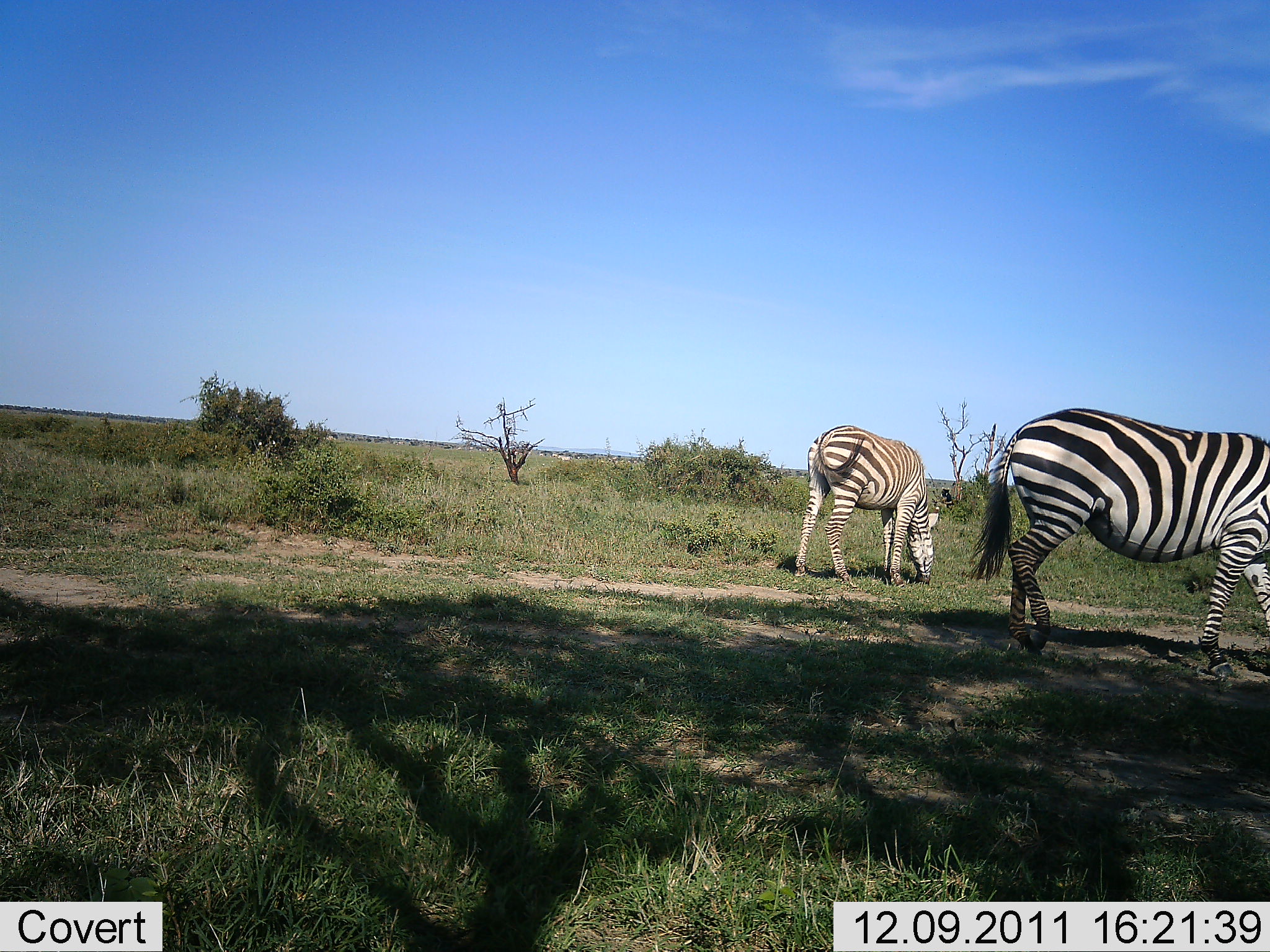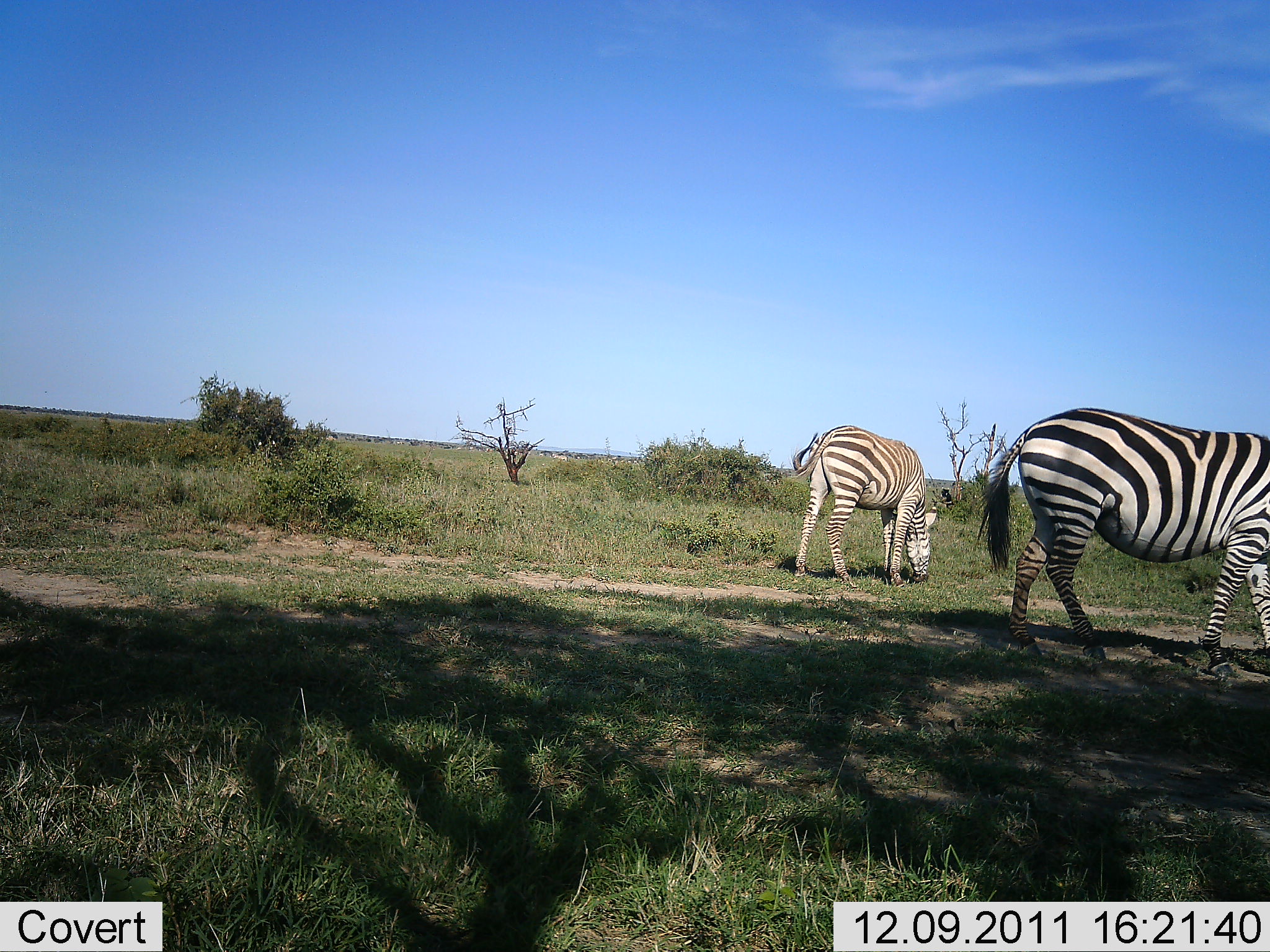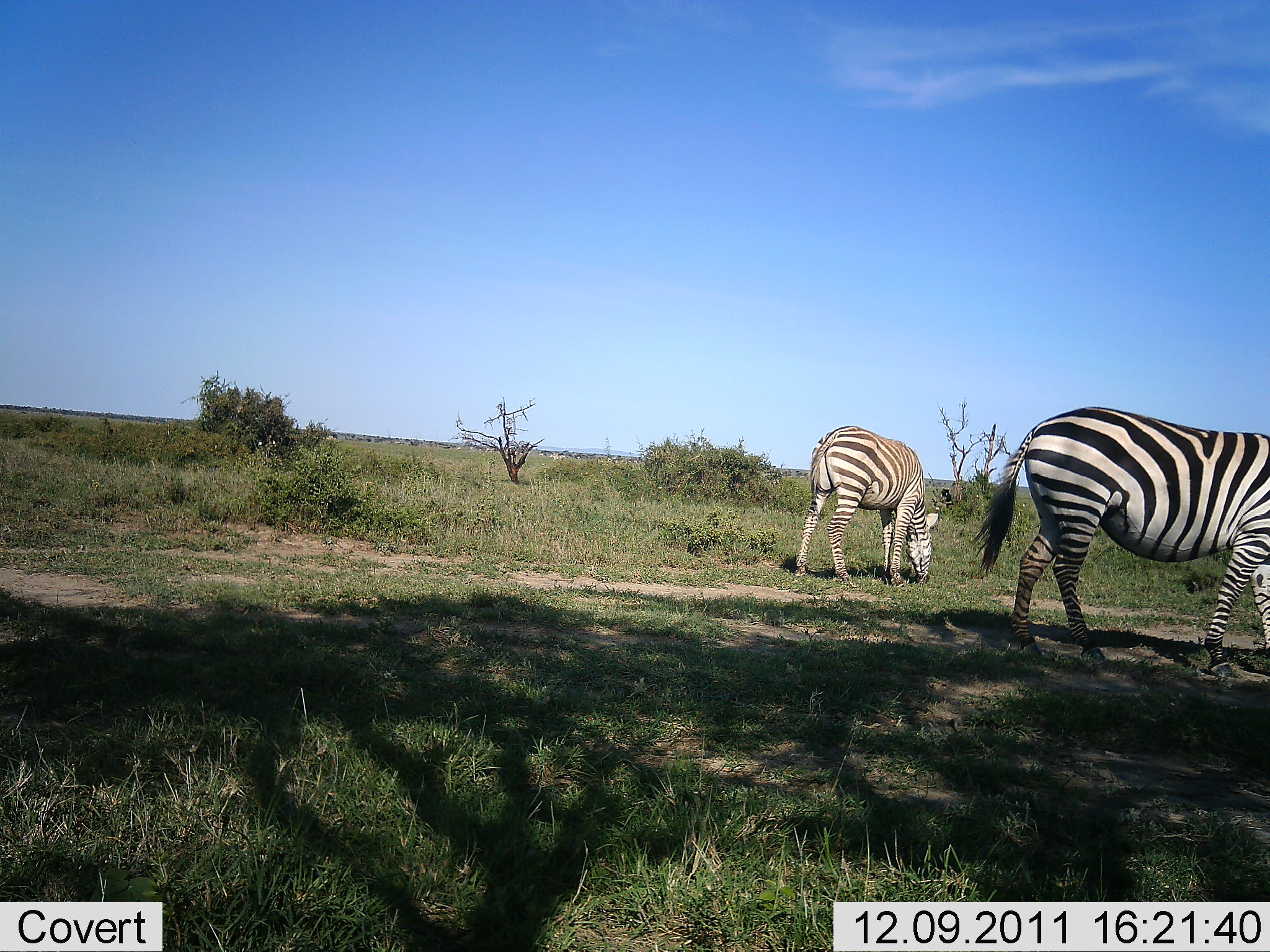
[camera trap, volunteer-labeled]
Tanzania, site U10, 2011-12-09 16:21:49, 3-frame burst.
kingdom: Animalia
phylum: Chordata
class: Mammalia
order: Perissodactyla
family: Equidae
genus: Equus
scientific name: Equus quagga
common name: plains zebra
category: zebra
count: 2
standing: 30%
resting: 0%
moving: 0%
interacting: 0%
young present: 10%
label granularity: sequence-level